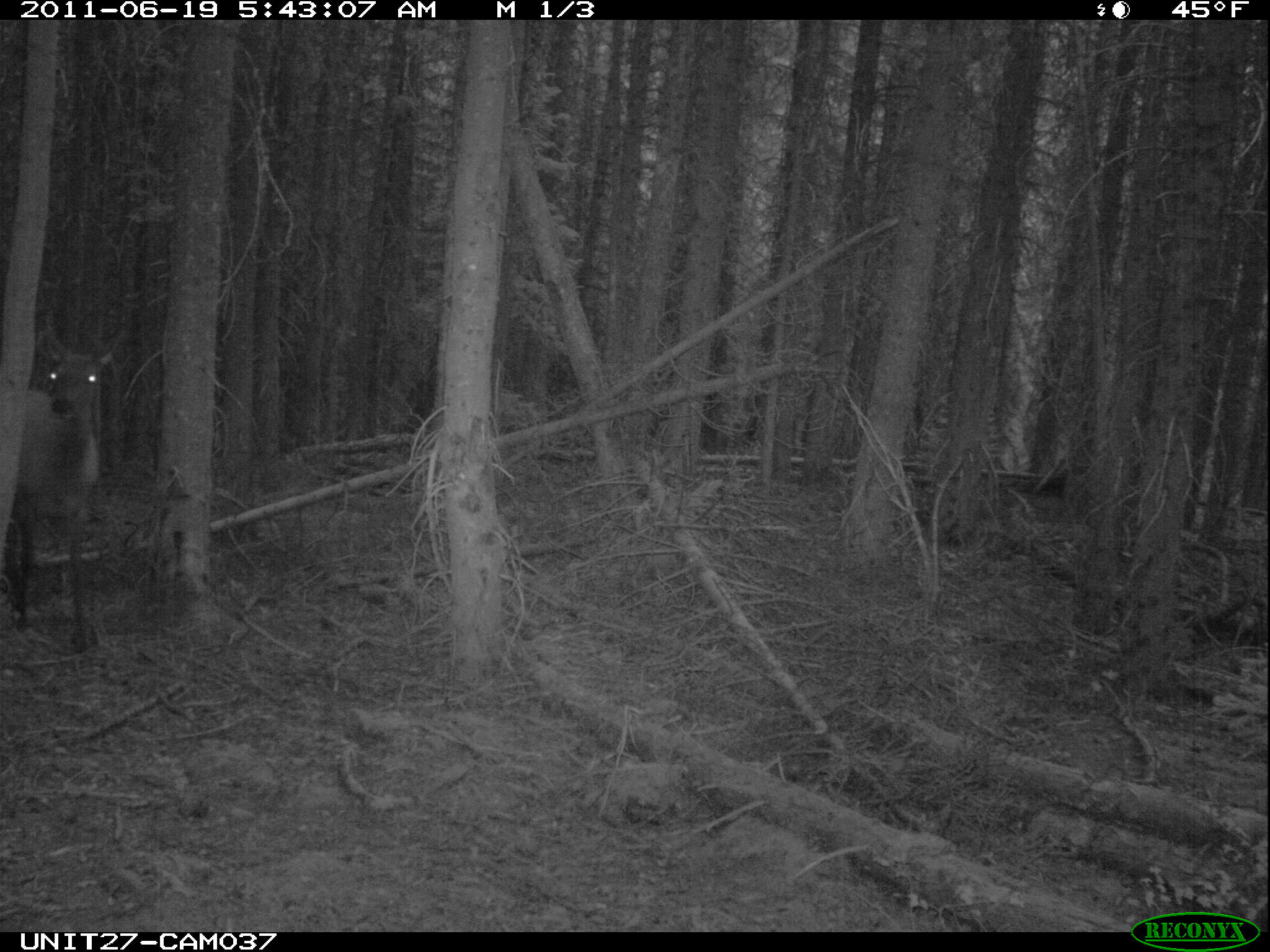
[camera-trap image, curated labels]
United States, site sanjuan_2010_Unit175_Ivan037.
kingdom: Animalia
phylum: Chordata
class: Mammalia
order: Artiodactyla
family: Cervidae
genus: Cervus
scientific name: Cervus elaphus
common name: red deer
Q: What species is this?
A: Cervus elaphus (red deer).